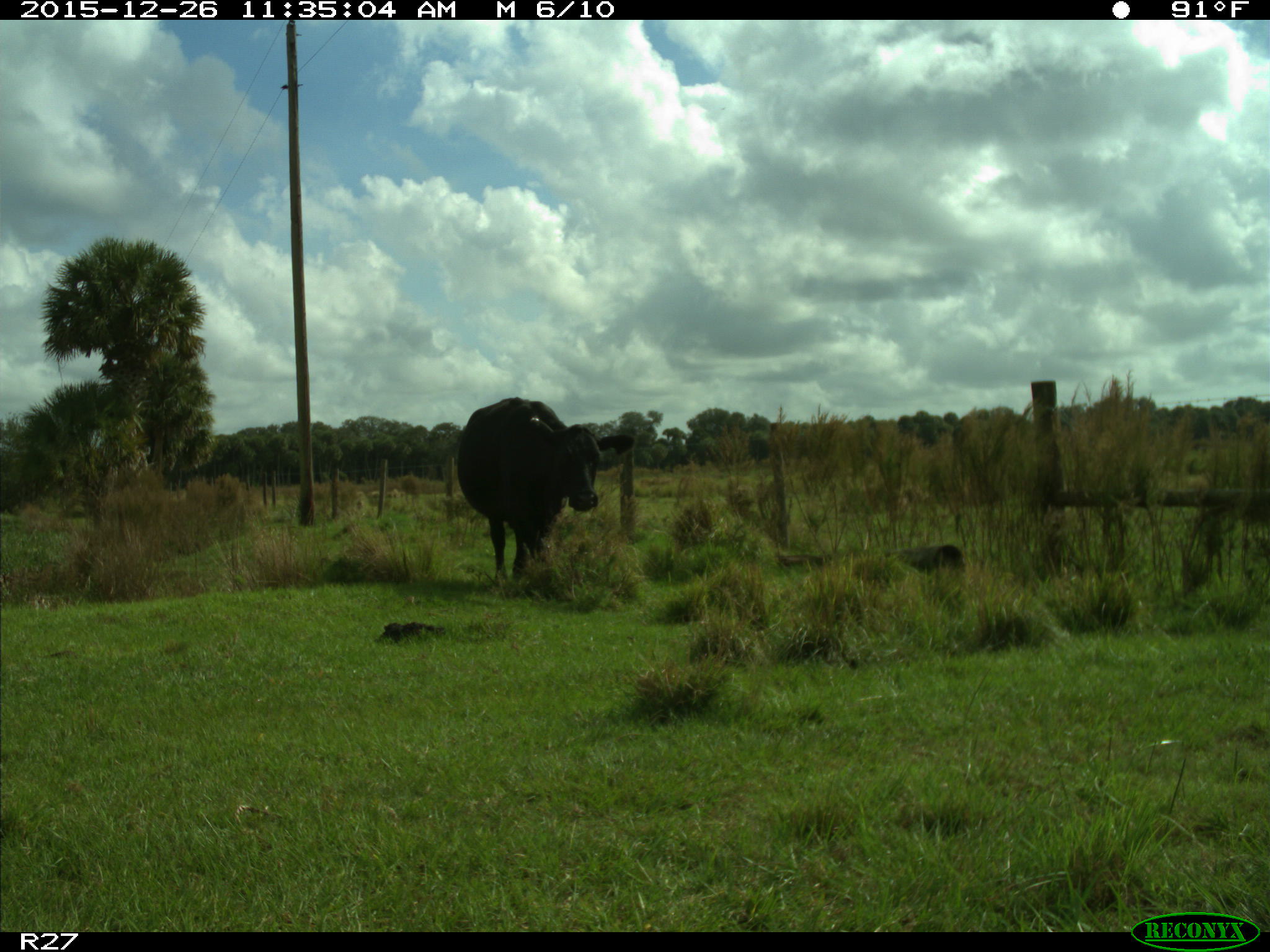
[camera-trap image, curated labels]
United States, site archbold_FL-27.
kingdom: Animalia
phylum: Chordata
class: Mammalia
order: Artiodactyla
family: Bovidae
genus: Bos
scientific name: Bos taurus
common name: domestic cow